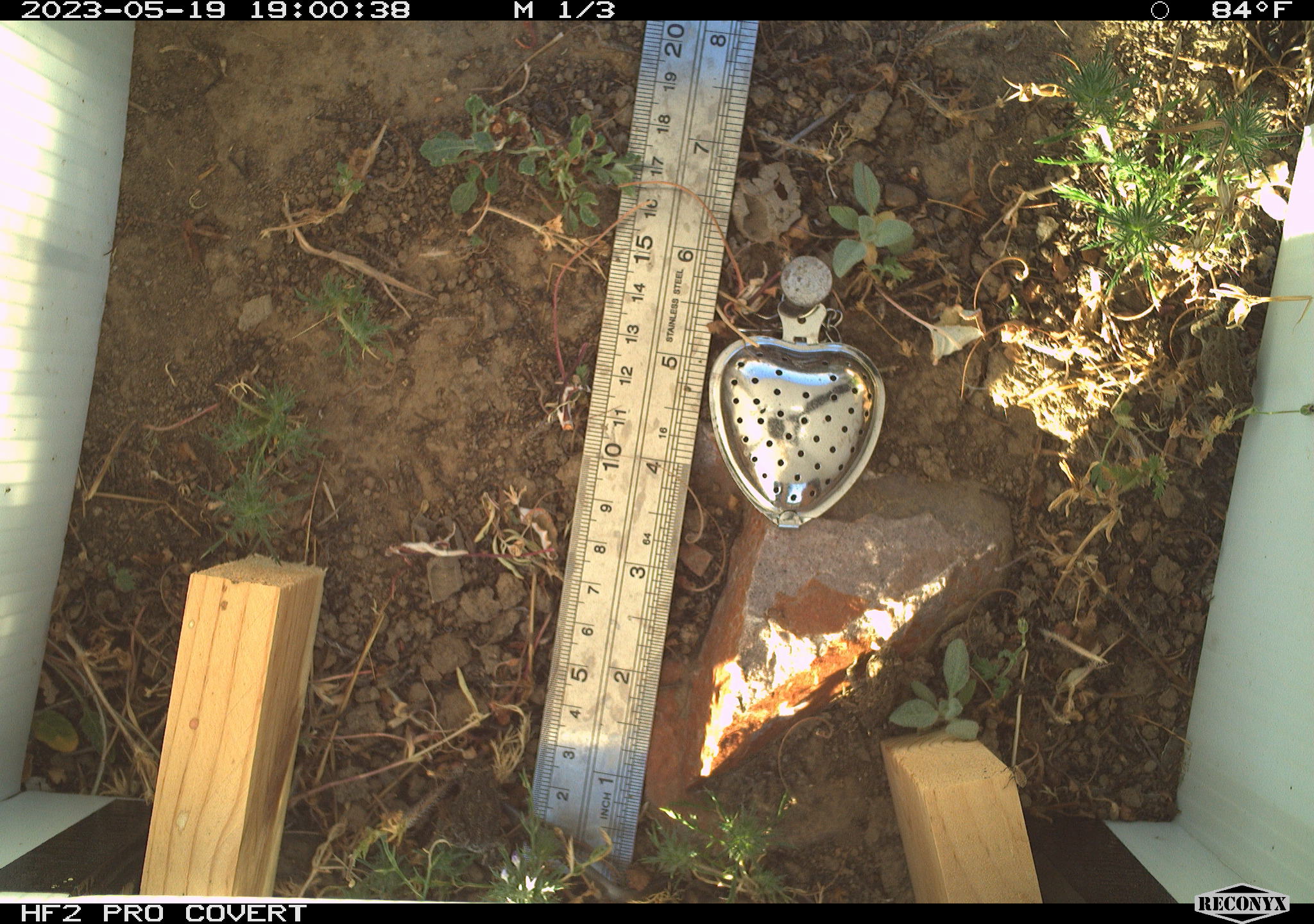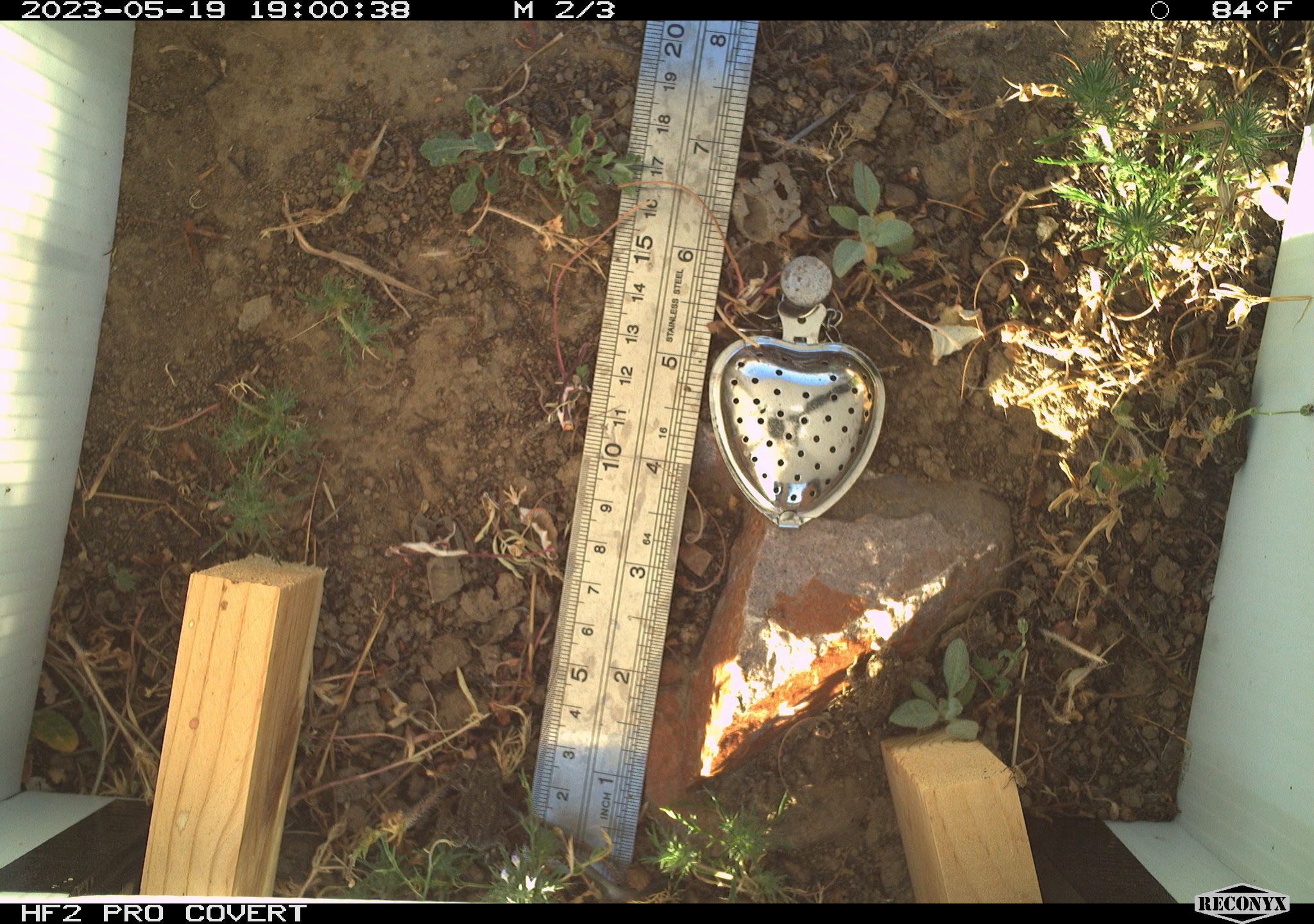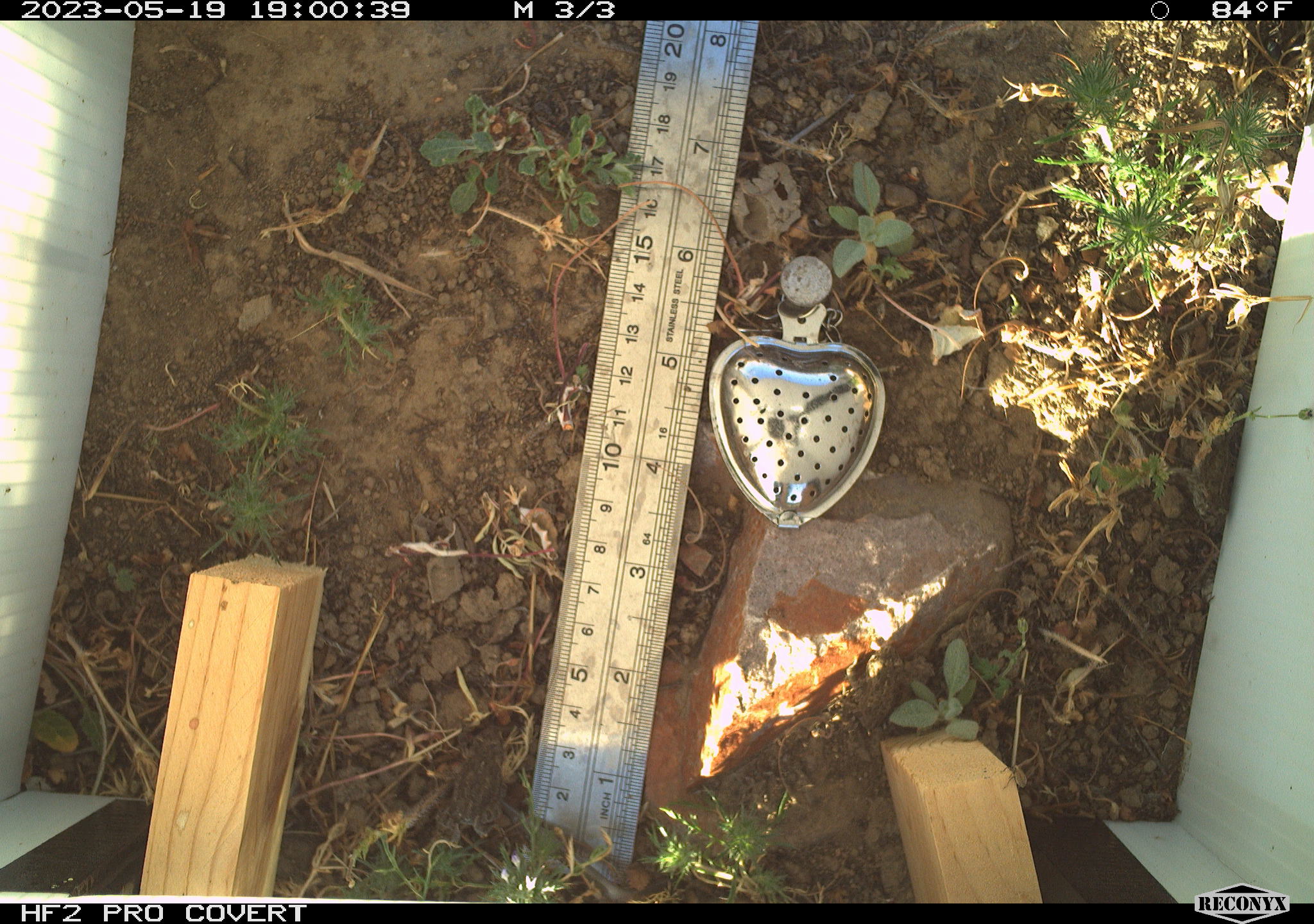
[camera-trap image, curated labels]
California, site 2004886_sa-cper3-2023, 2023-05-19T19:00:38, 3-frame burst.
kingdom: Animalia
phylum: Chordata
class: Amphibia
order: Anura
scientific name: Anura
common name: frogs